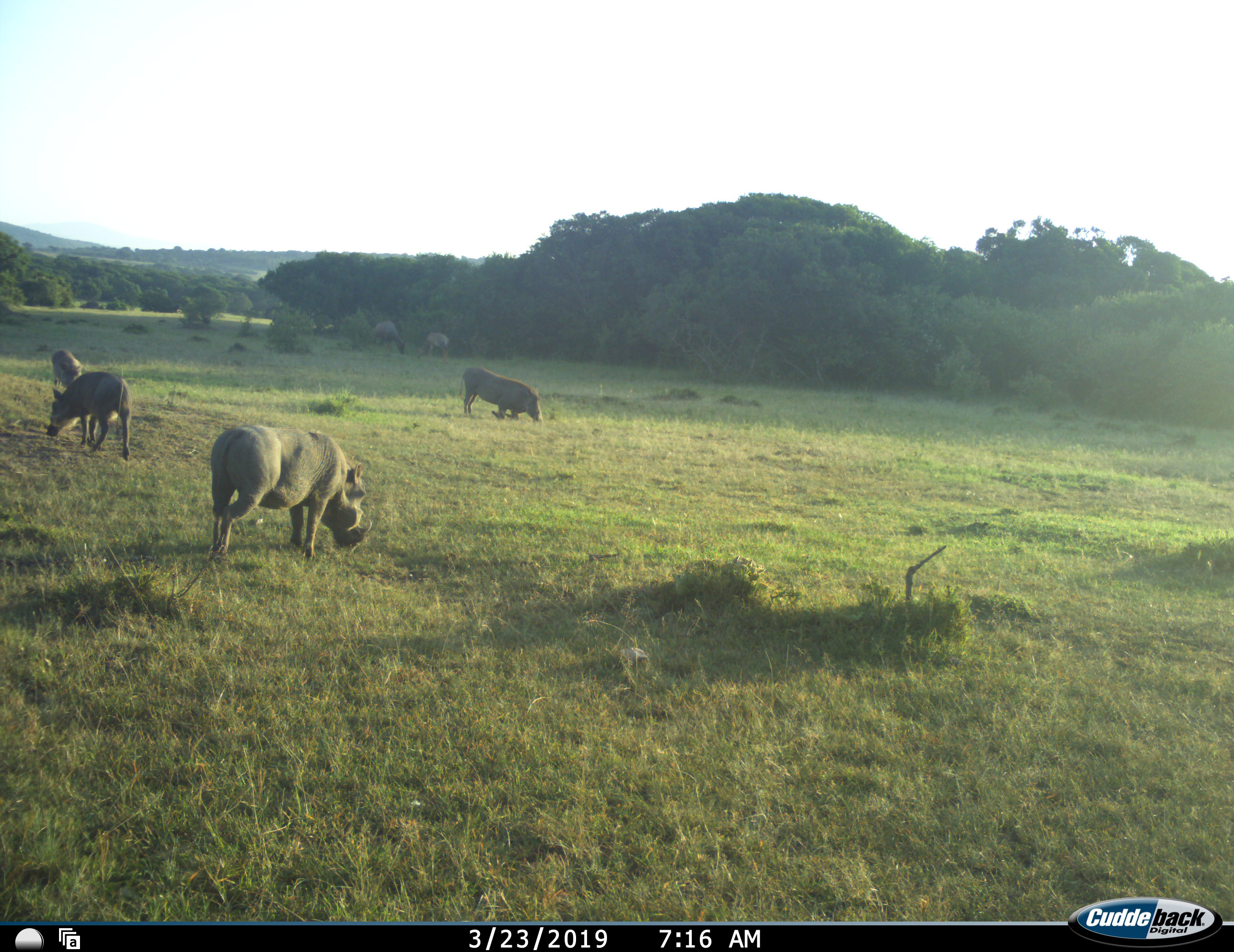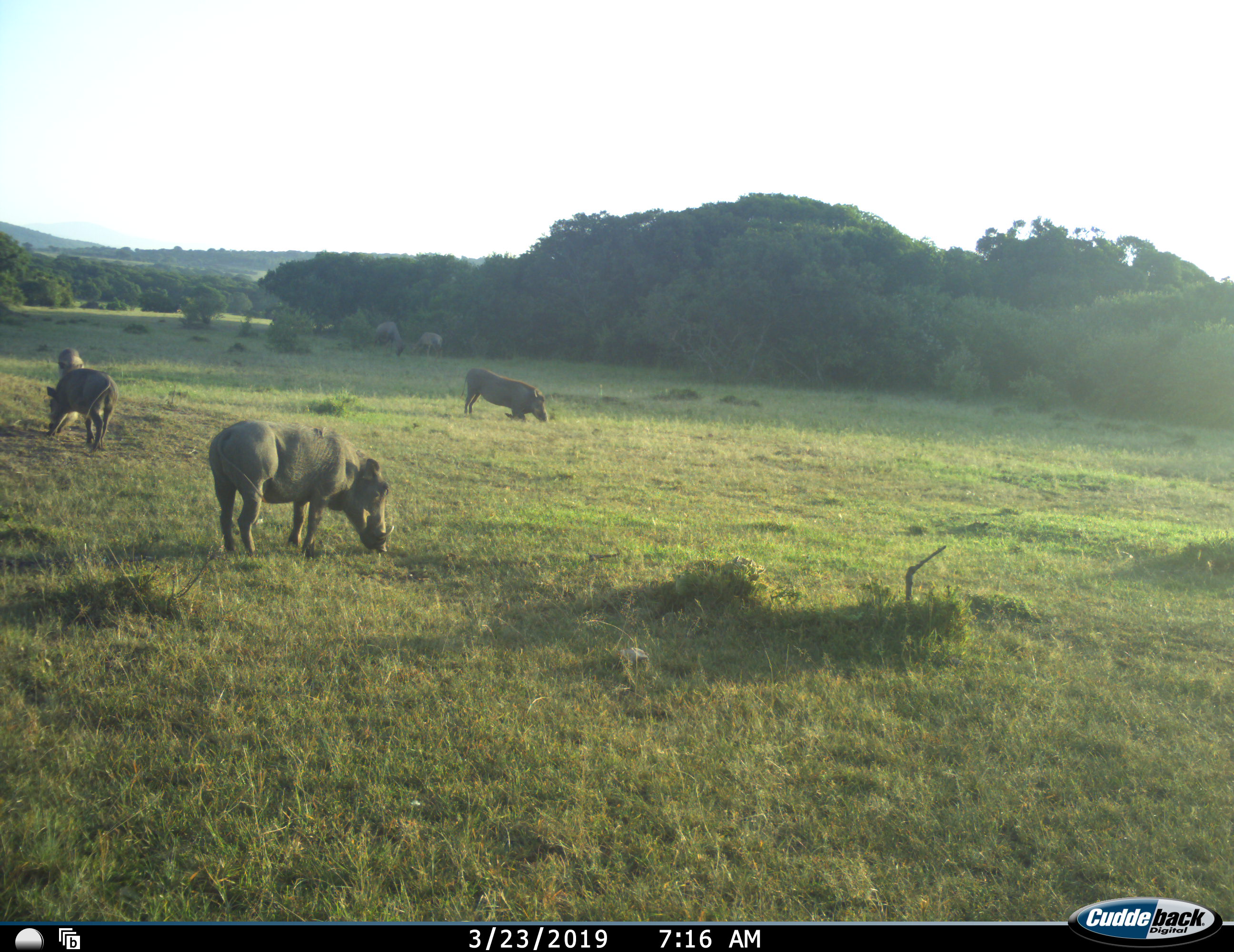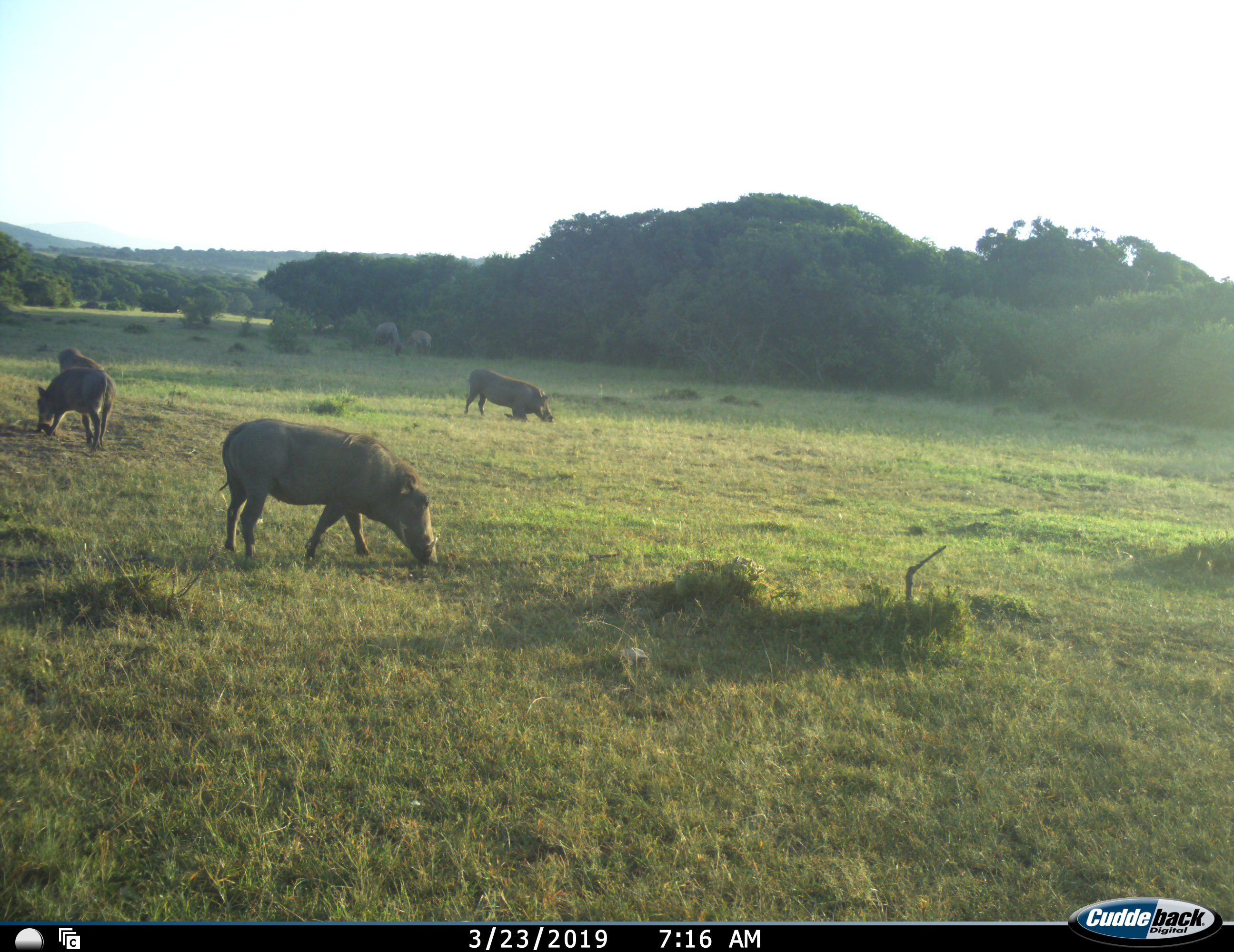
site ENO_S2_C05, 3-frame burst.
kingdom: Animalia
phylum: Chordata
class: Mammalia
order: Artiodactyla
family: Suidae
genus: Phacochoerus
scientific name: Phacochoerus africanus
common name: warthog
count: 4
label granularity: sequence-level